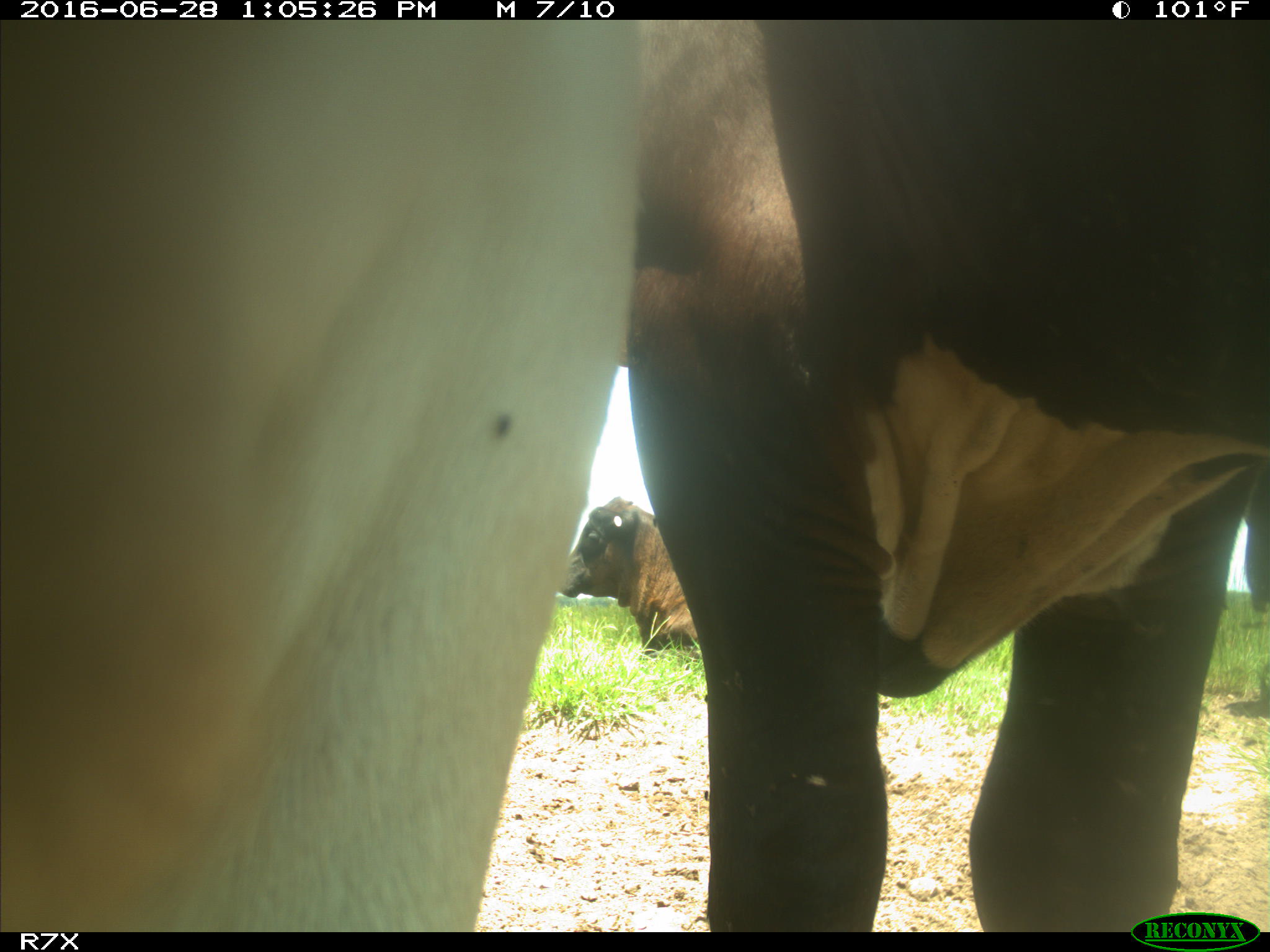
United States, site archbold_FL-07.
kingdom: Animalia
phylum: Chordata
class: Mammalia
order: Artiodactyla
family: Bovidae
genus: Bos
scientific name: Bos taurus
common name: domestic cow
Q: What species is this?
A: Bos taurus (domestic cow).